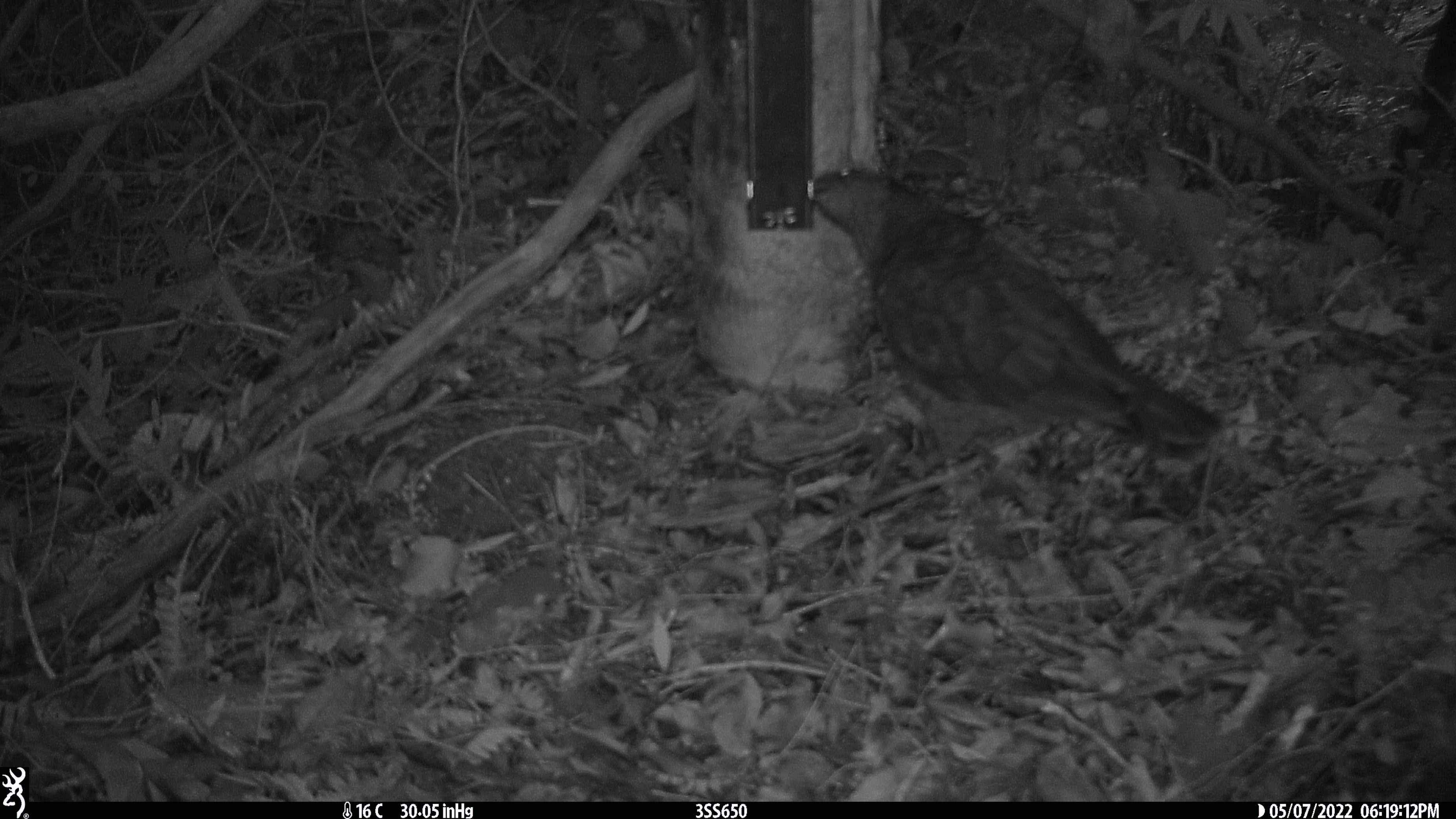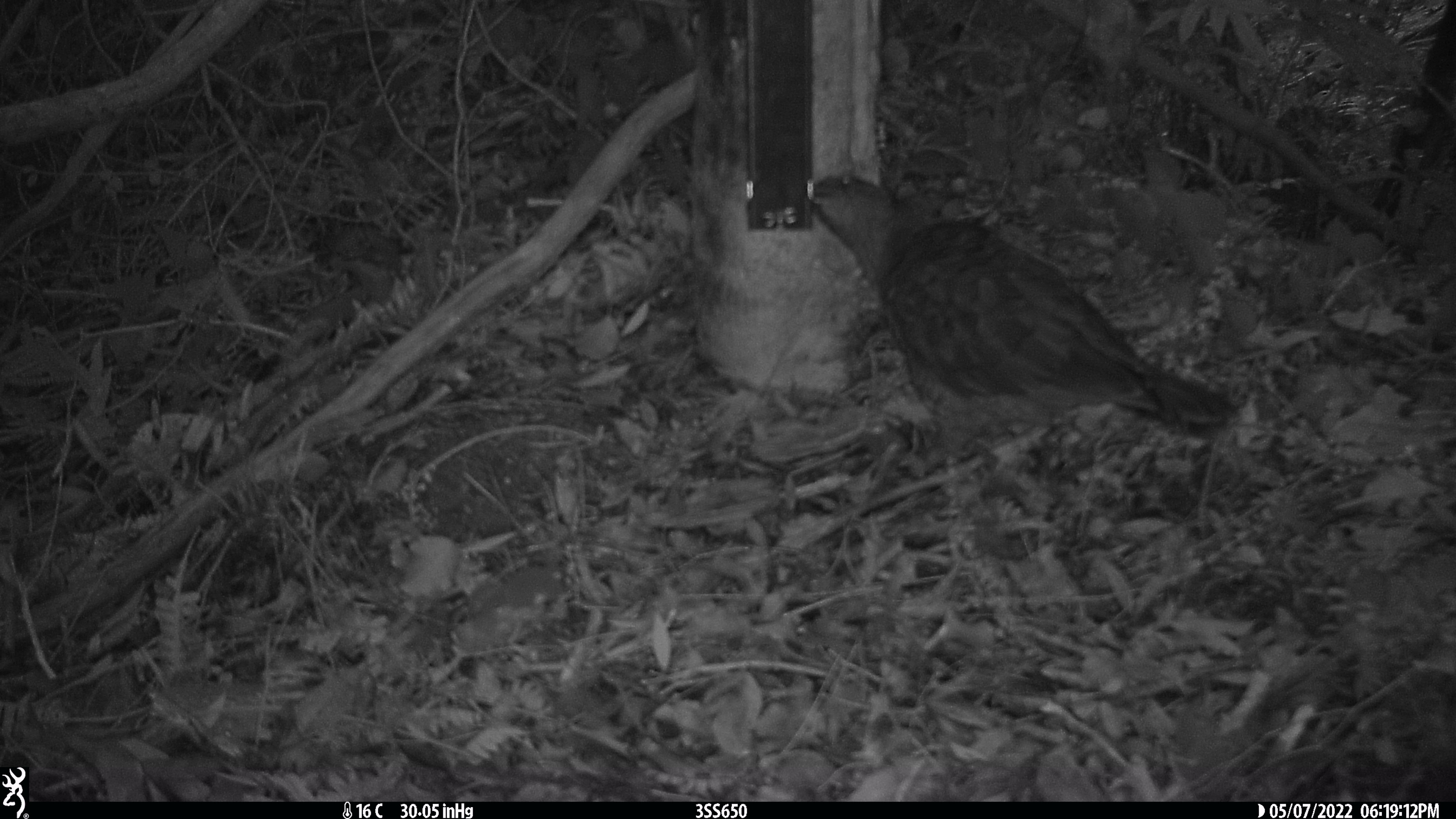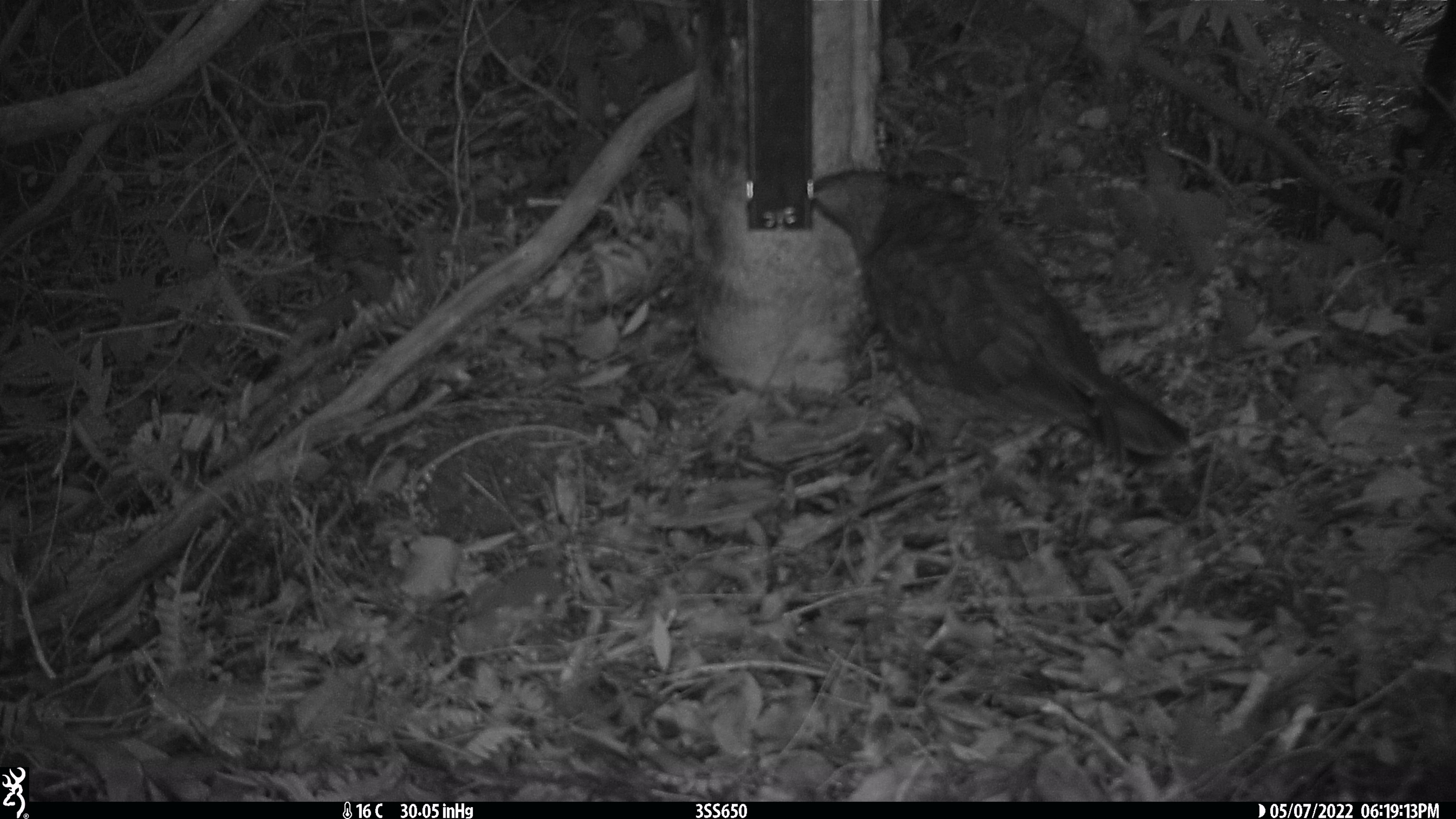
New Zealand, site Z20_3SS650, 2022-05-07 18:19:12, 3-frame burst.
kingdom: Animalia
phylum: Chordata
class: Aves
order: Psittaciformes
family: Strigopidae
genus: Nestor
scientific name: Nestor notabilis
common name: kea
Kea (Nestor notabilis).